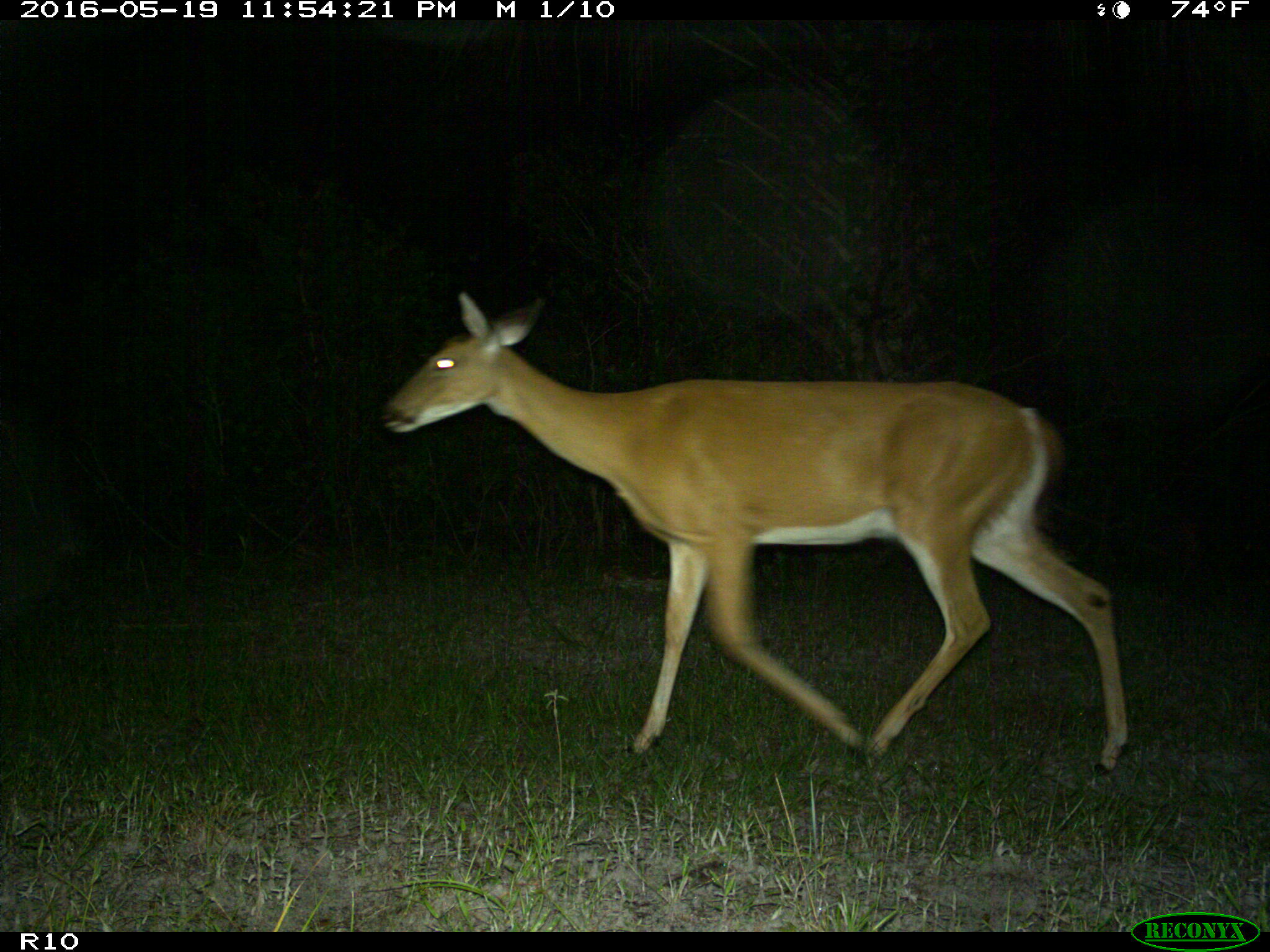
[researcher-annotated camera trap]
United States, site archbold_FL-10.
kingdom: Animalia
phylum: Chordata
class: Mammalia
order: Artiodactyla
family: Cervidae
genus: Odocoileus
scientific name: Odocoileus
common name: deer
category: unidentified deer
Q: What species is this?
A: Unidentified deer (deer) (Odocoileus).